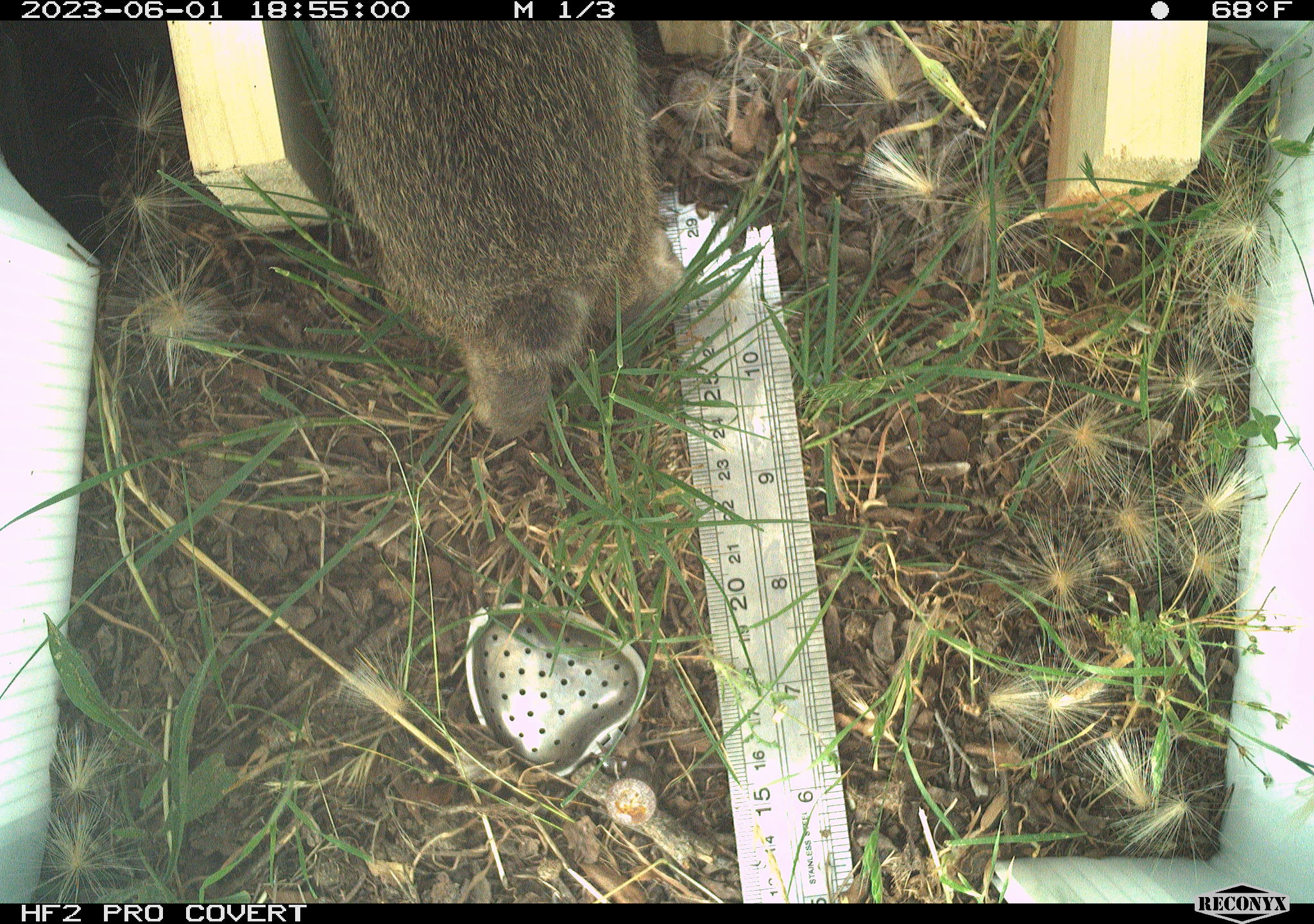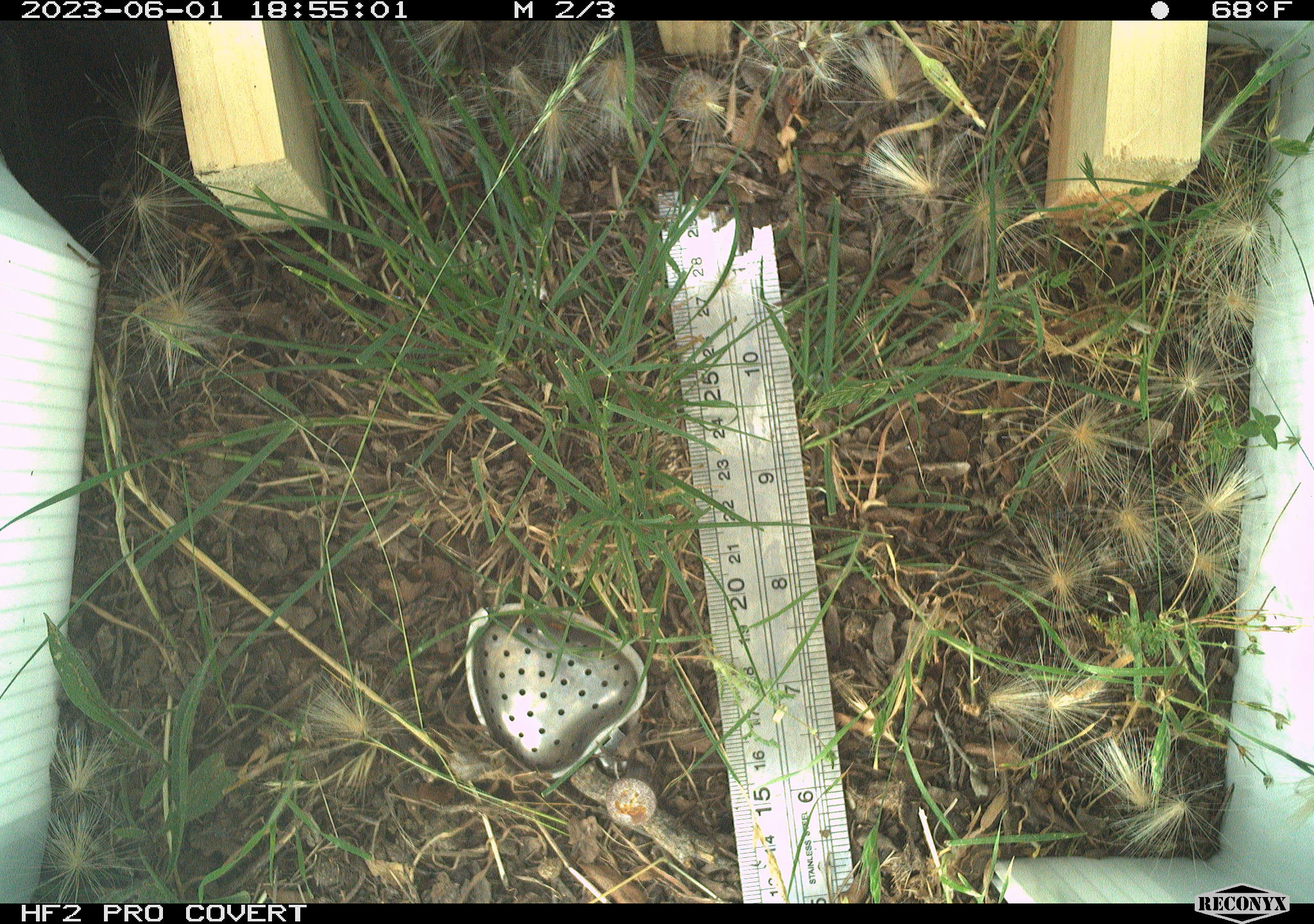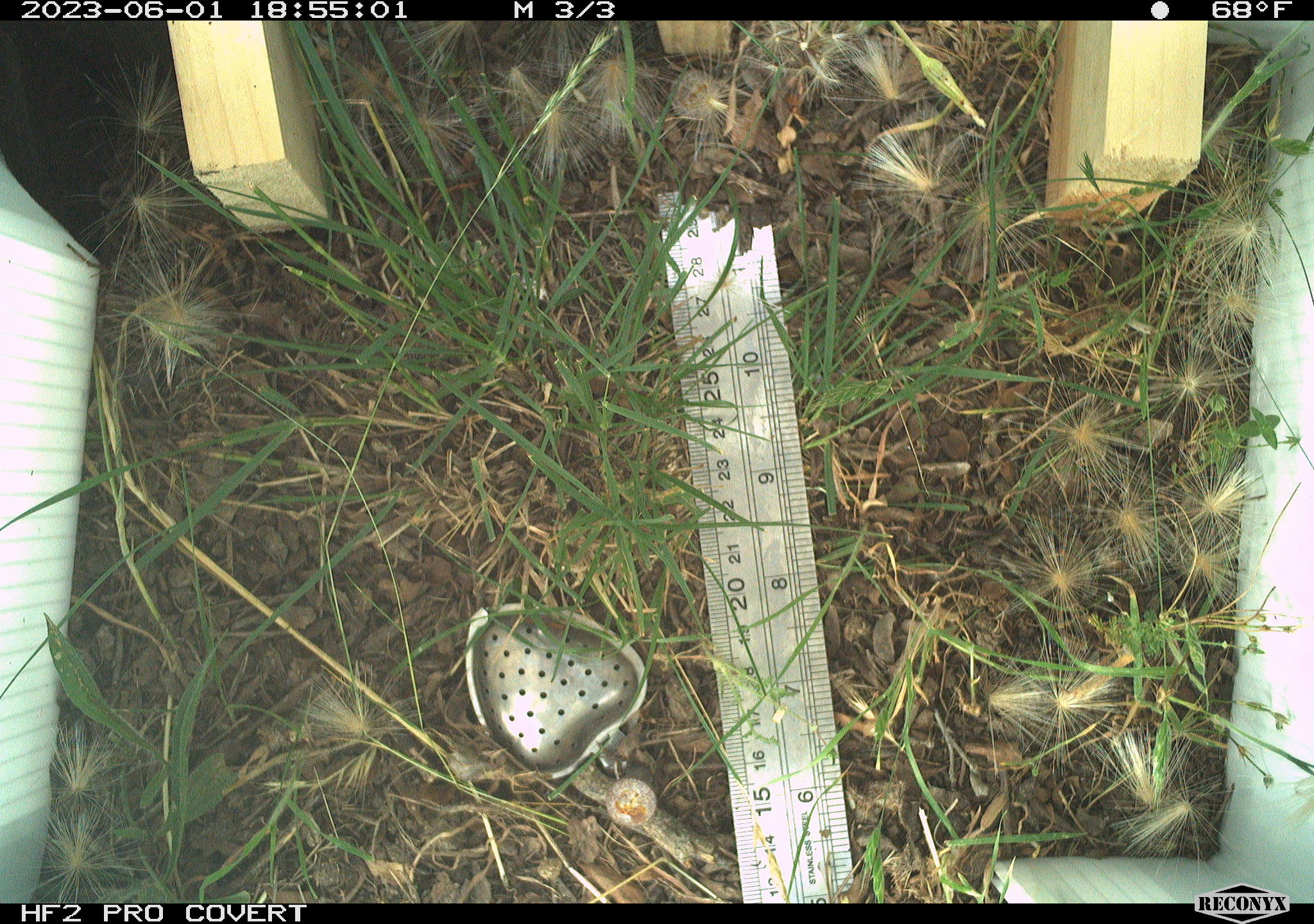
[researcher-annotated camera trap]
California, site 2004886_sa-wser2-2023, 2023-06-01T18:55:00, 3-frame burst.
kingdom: Animalia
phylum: Chordata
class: Mammalia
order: Lagomorpha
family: Leporidae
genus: Sylvilagus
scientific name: Sylvilagus bachmani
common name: brush rabbit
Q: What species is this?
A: Brush rabbit (Sylvilagus bachmani).